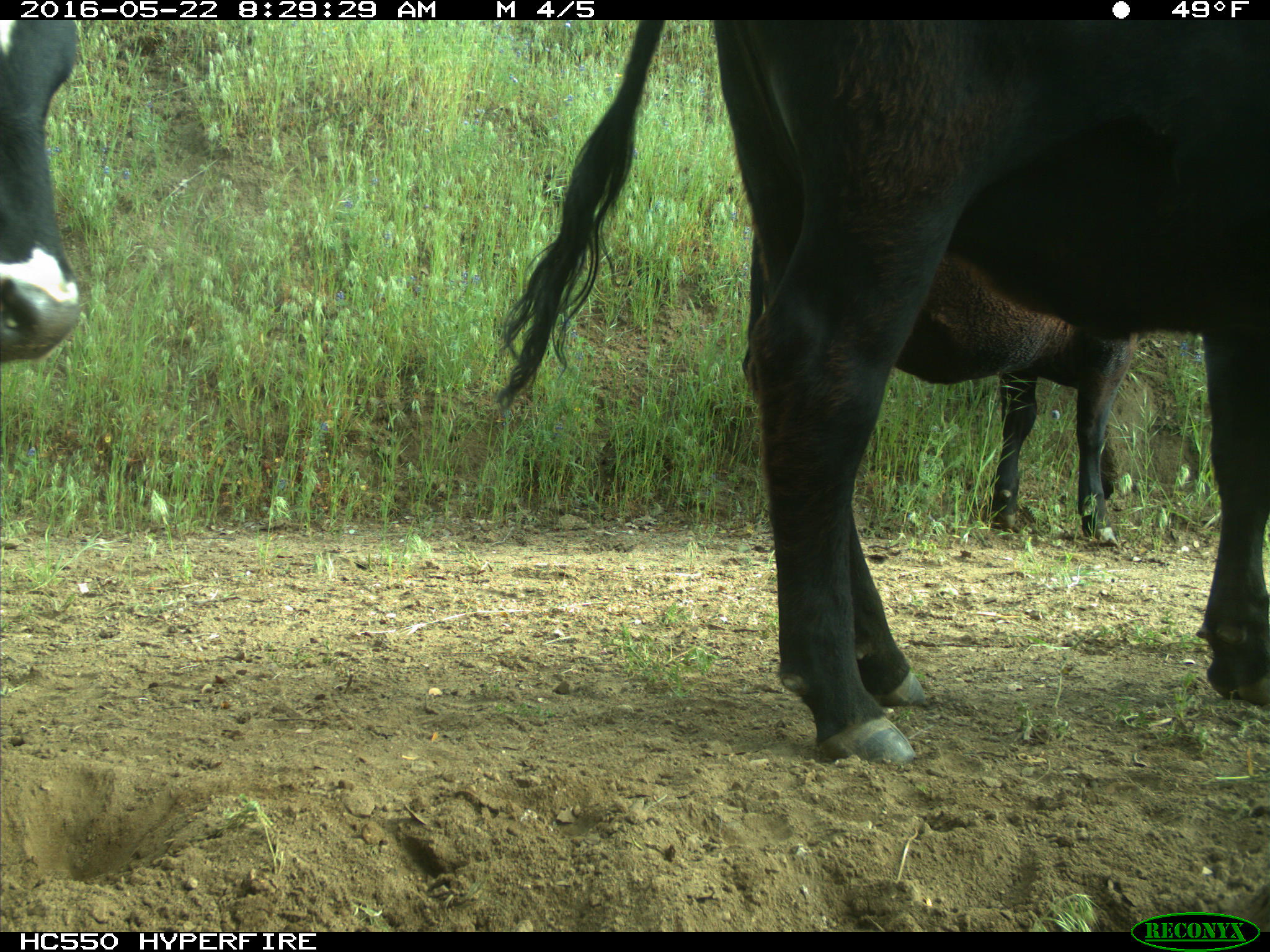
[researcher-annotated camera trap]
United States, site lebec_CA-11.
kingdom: Animalia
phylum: Chordata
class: Mammalia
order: Artiodactyla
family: Bovidae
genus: Bos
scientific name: Bos taurus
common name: domestic cow